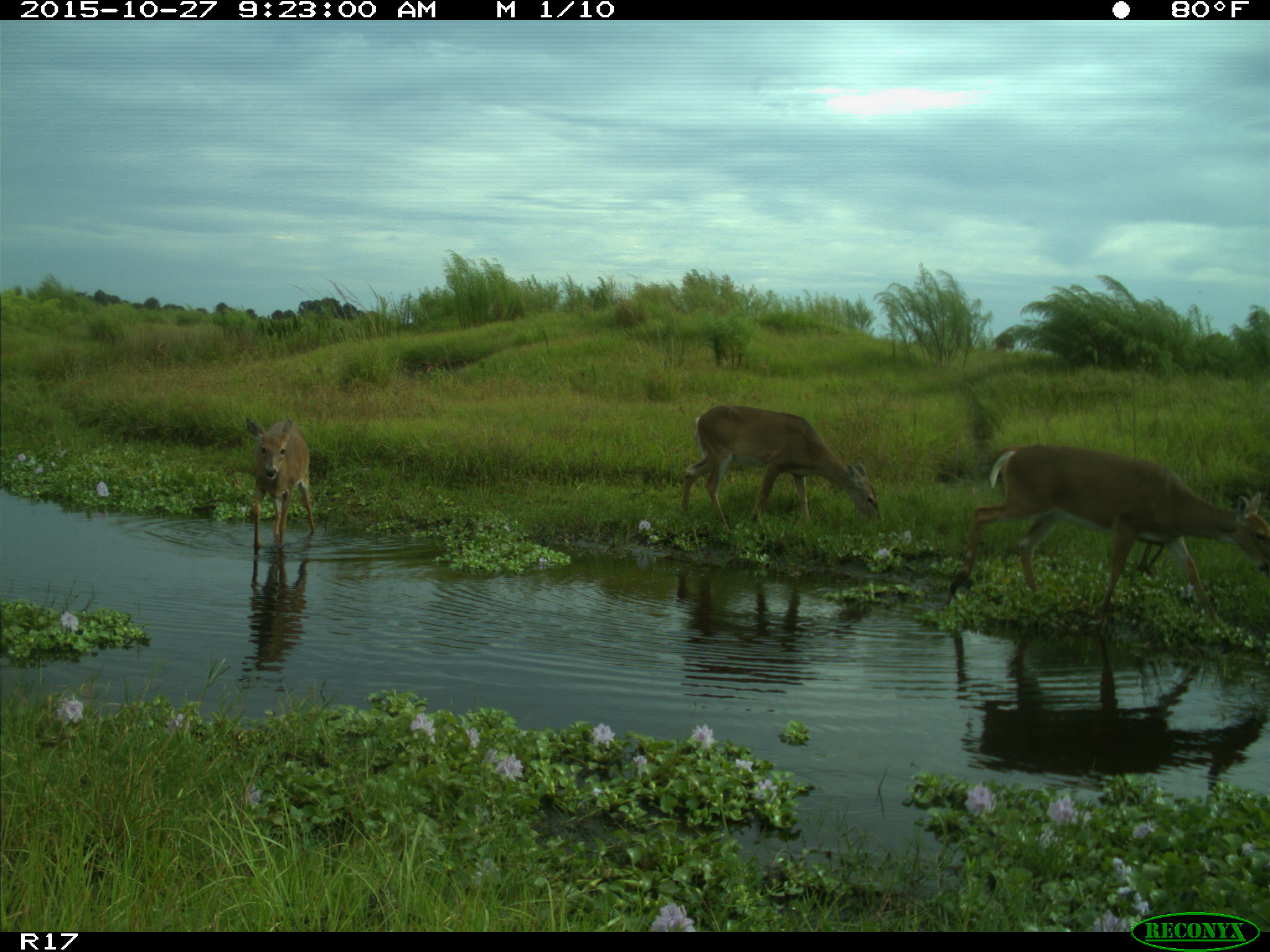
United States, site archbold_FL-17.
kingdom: Animalia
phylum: Chordata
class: Mammalia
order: Artiodactyla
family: Cervidae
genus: Odocoileus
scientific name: Odocoileus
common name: deer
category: unidentified deer